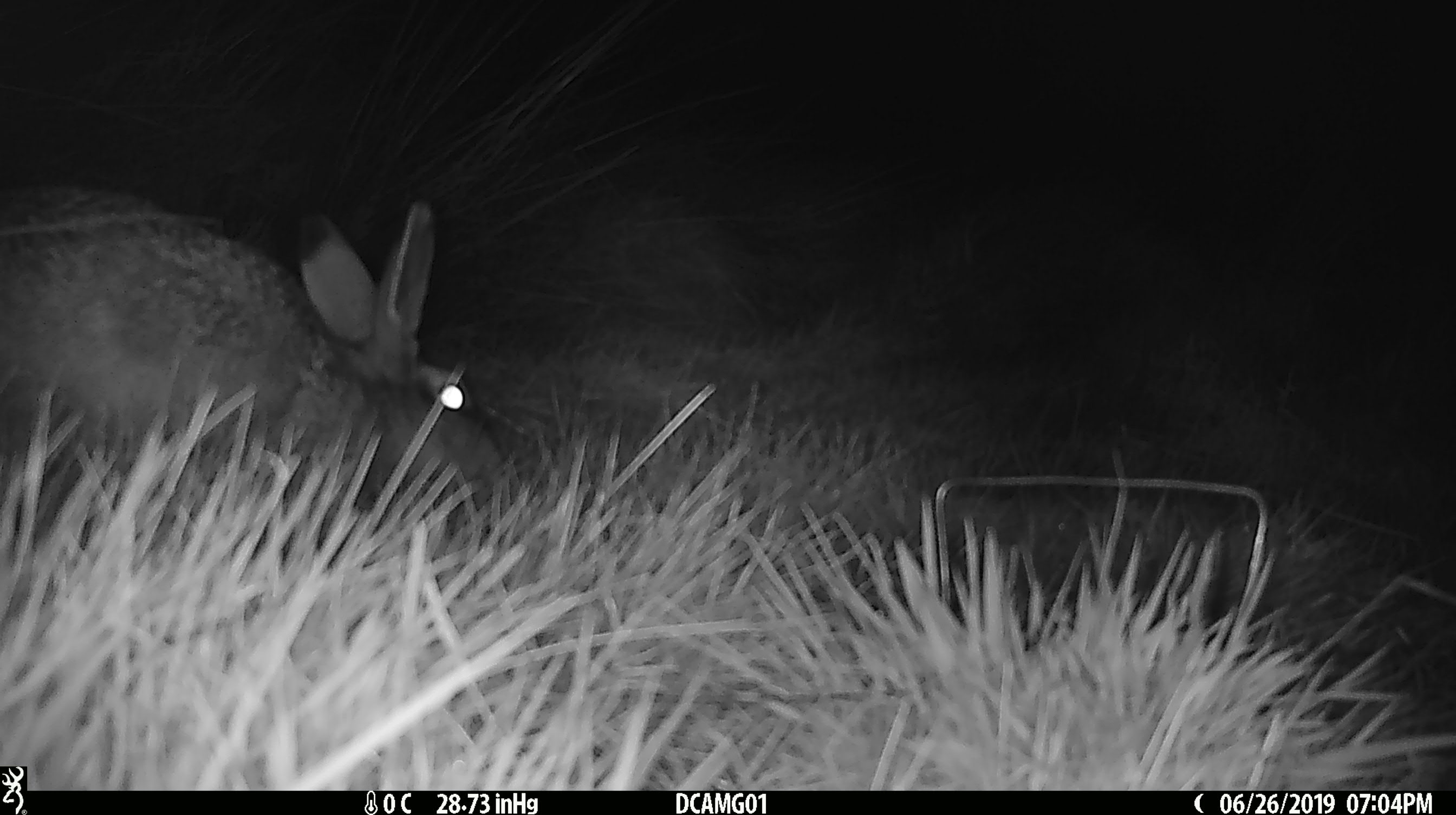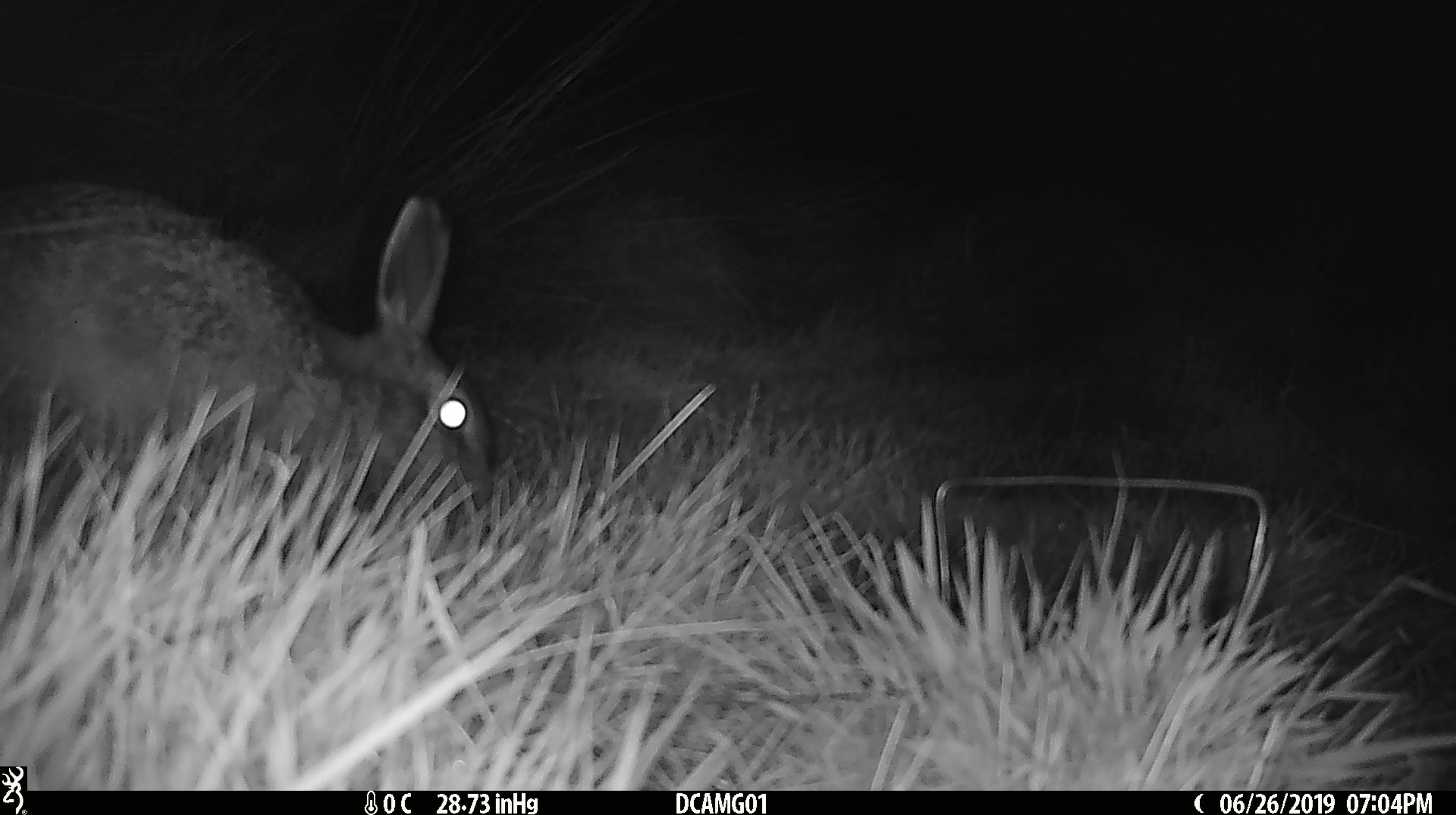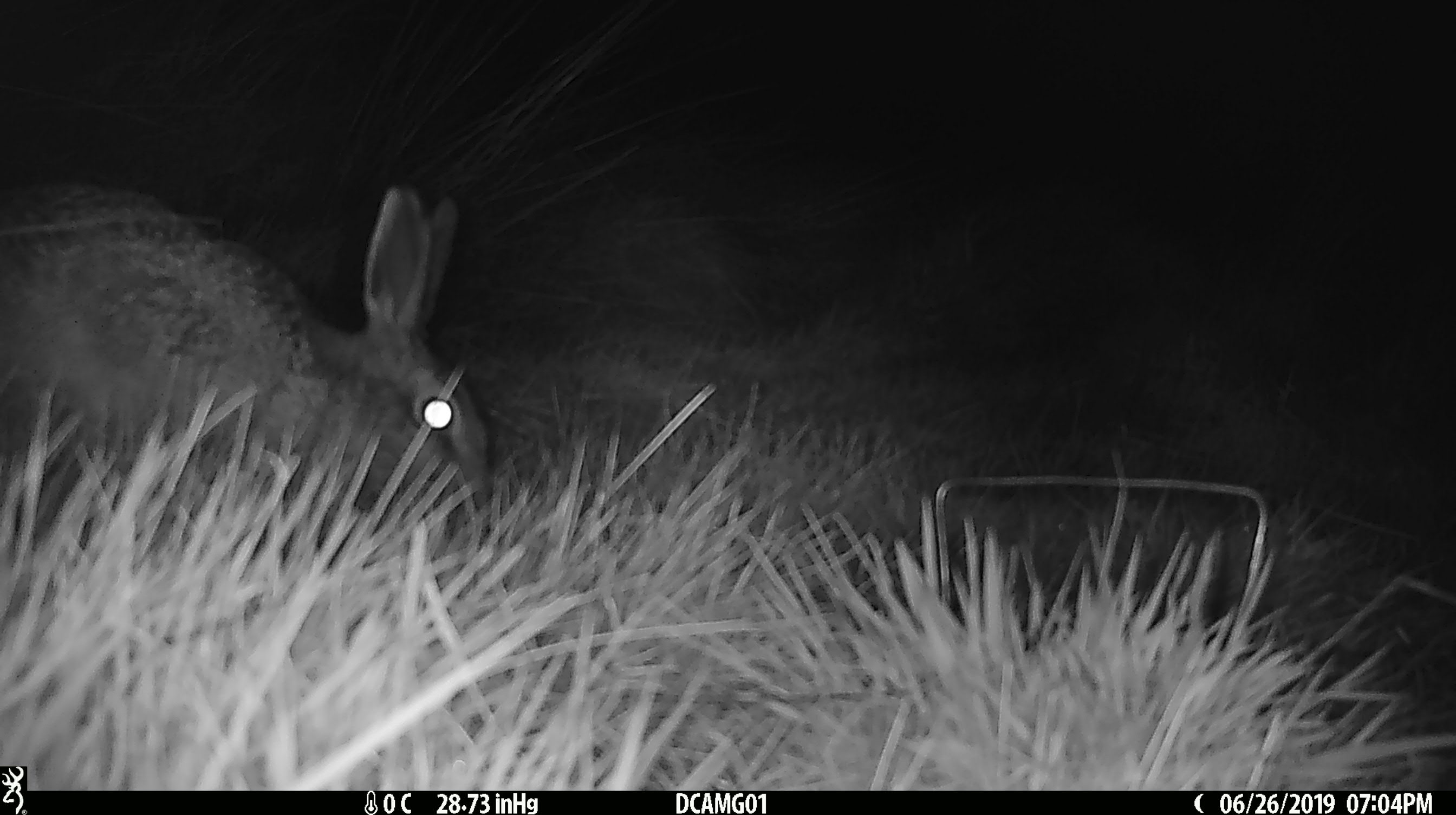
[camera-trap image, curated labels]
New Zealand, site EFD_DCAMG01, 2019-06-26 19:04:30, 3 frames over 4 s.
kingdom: Animalia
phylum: Chordata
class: Mammalia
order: Lagomorpha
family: Leporidae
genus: Lepus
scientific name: Lepus europaeus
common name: brown hare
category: hare